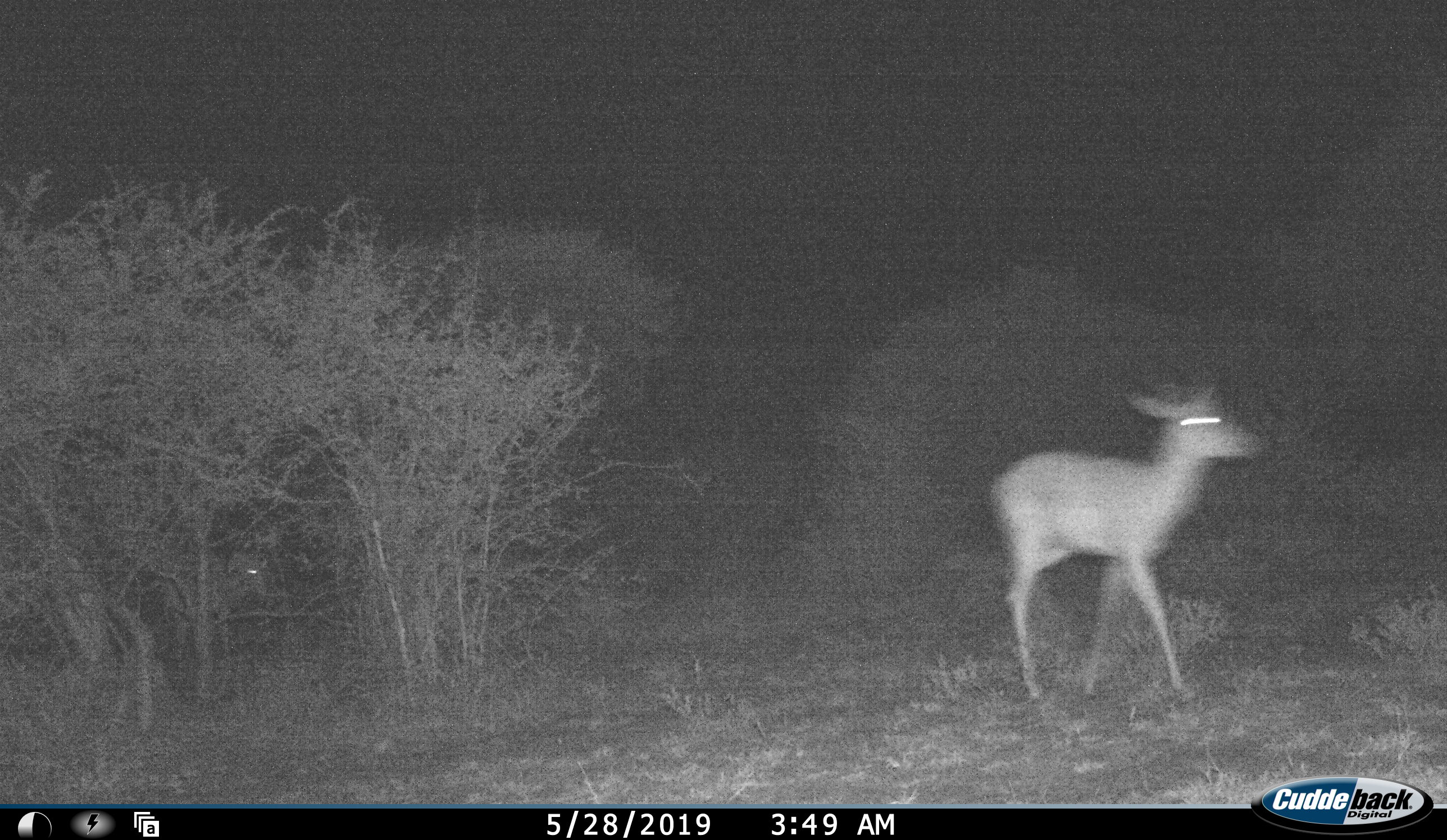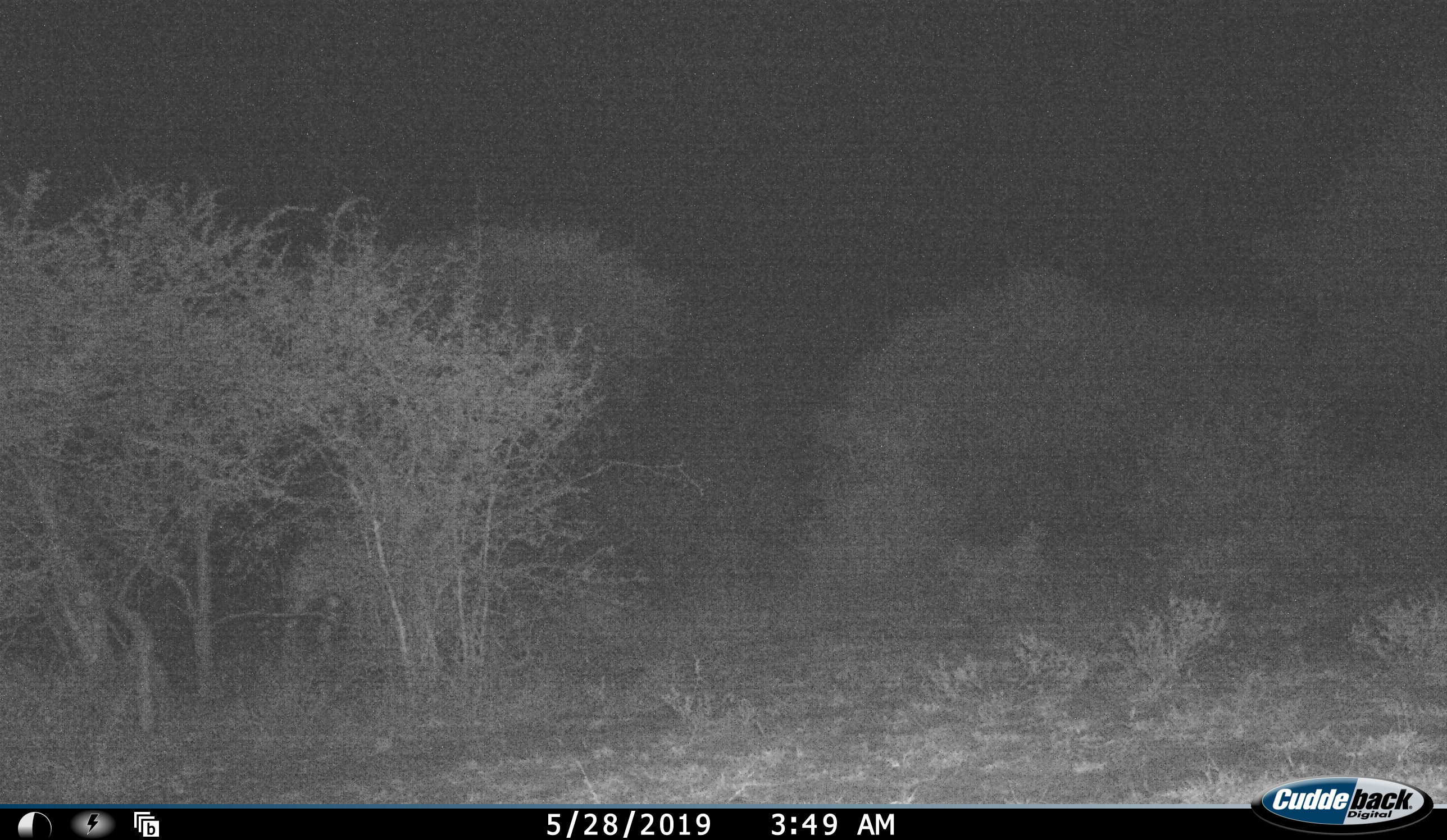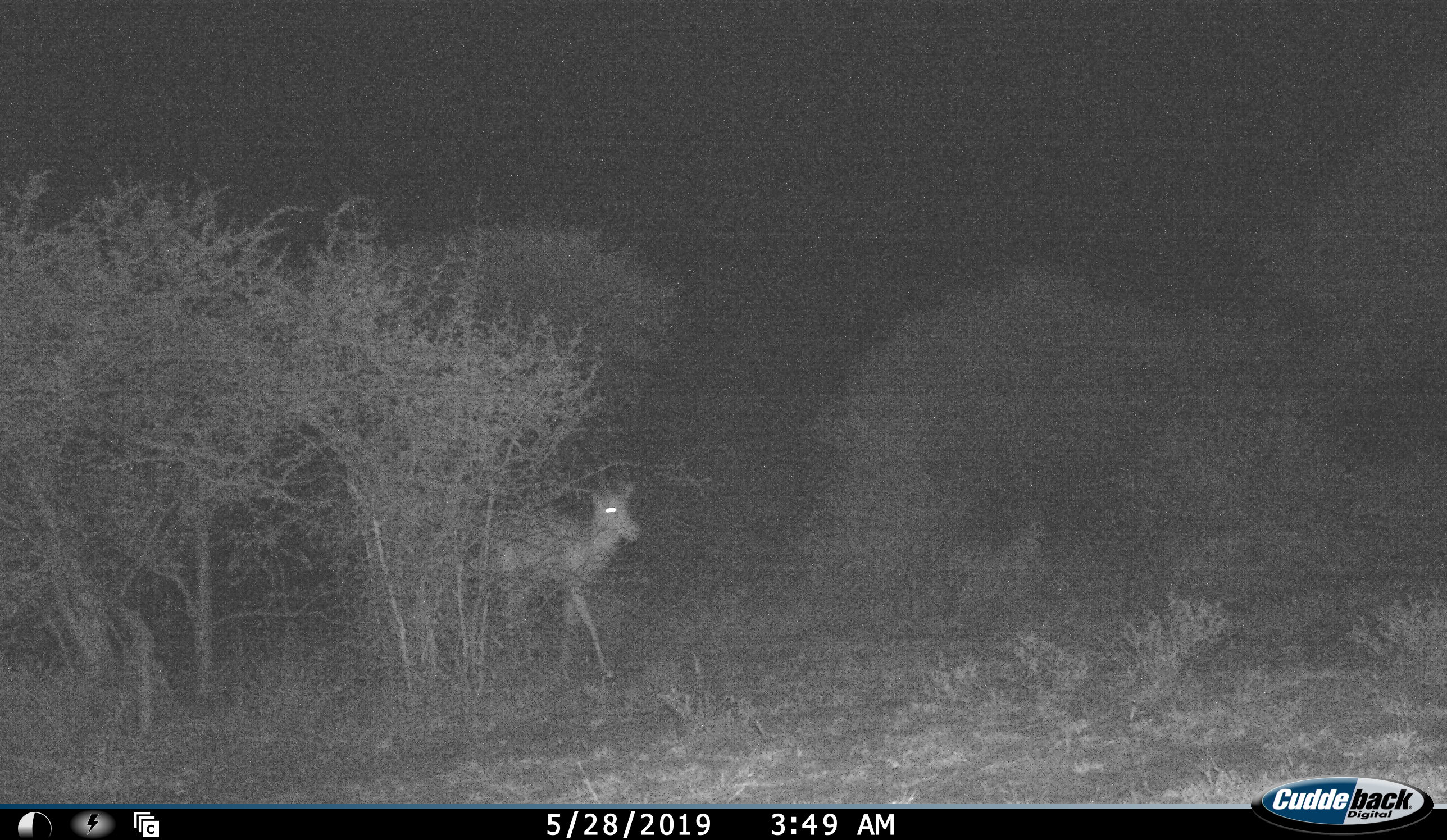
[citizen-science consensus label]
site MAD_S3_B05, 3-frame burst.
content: unidentified animal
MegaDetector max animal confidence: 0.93